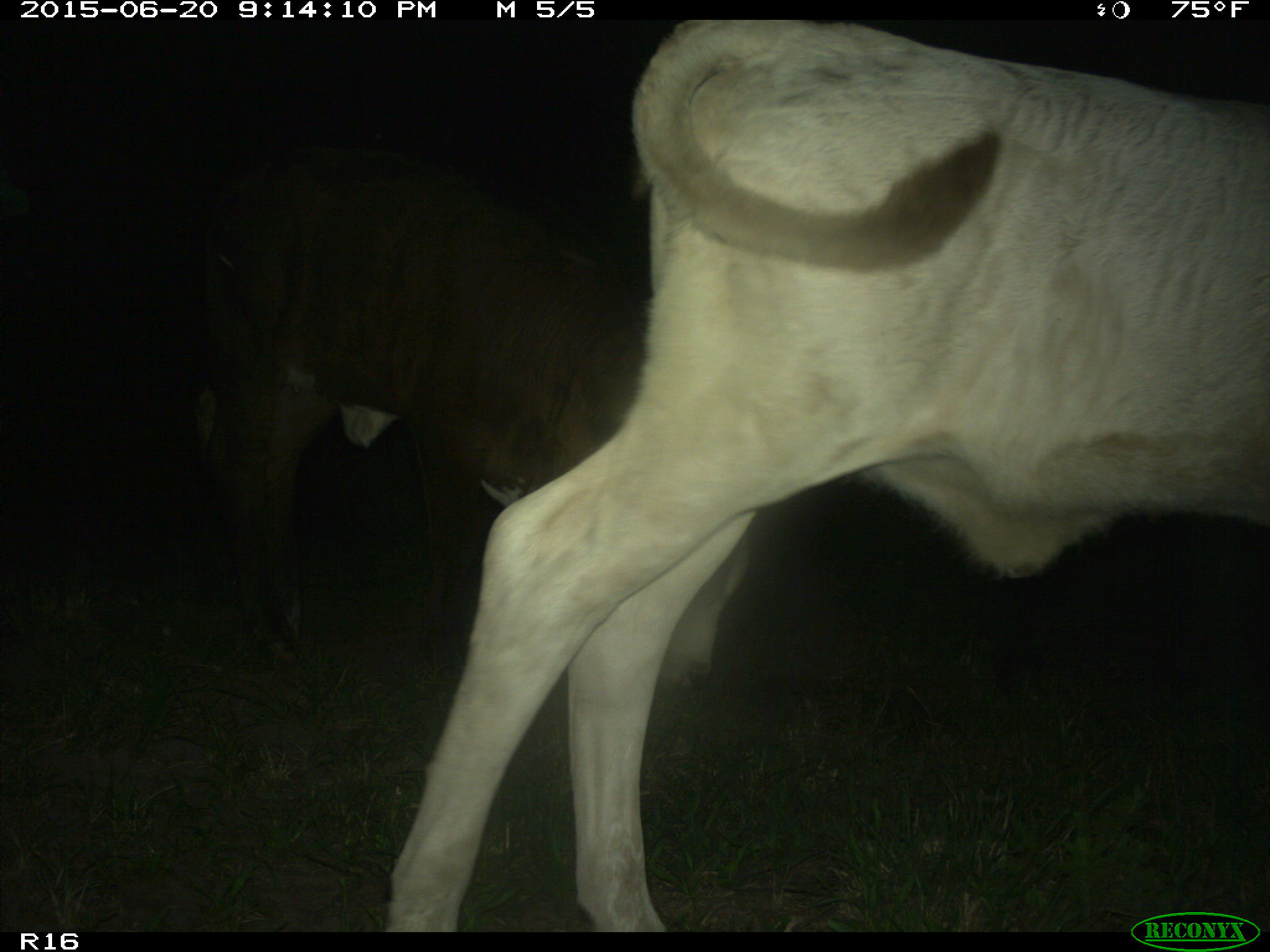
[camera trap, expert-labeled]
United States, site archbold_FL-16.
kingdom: Animalia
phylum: Chordata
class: Mammalia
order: Artiodactyla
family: Bovidae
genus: Bos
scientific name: Bos taurus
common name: domestic cow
Bos taurus (domestic cow).